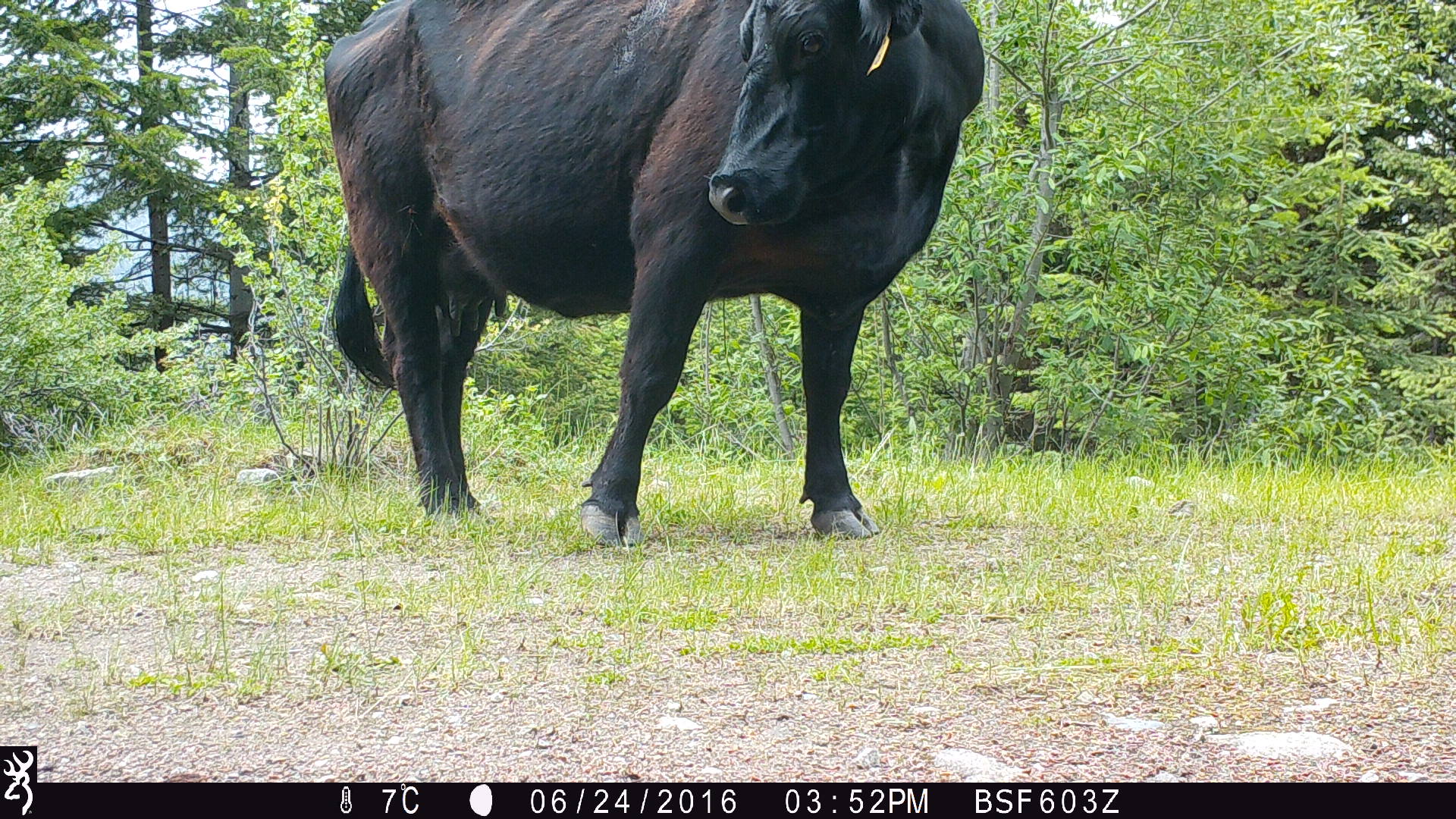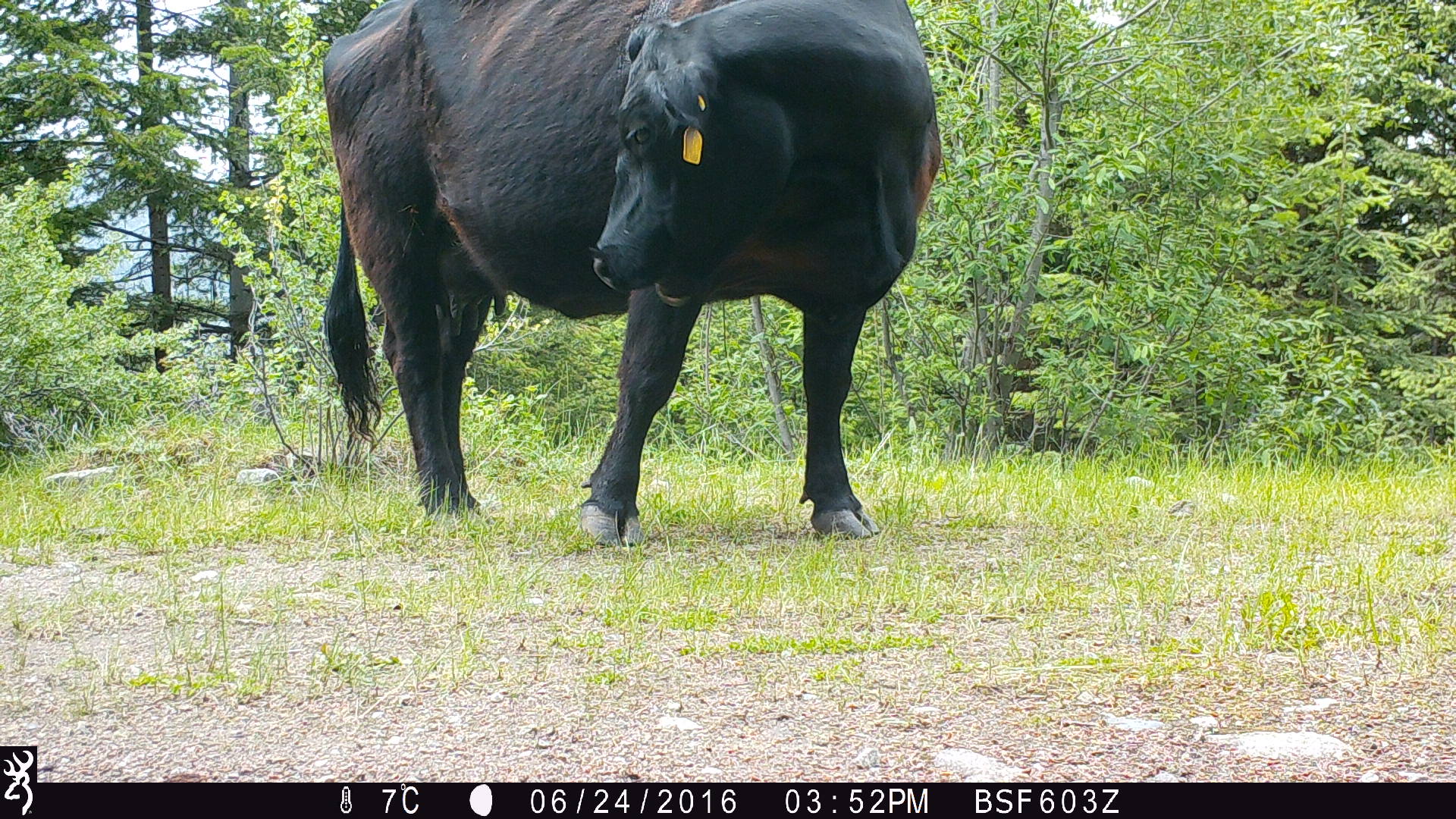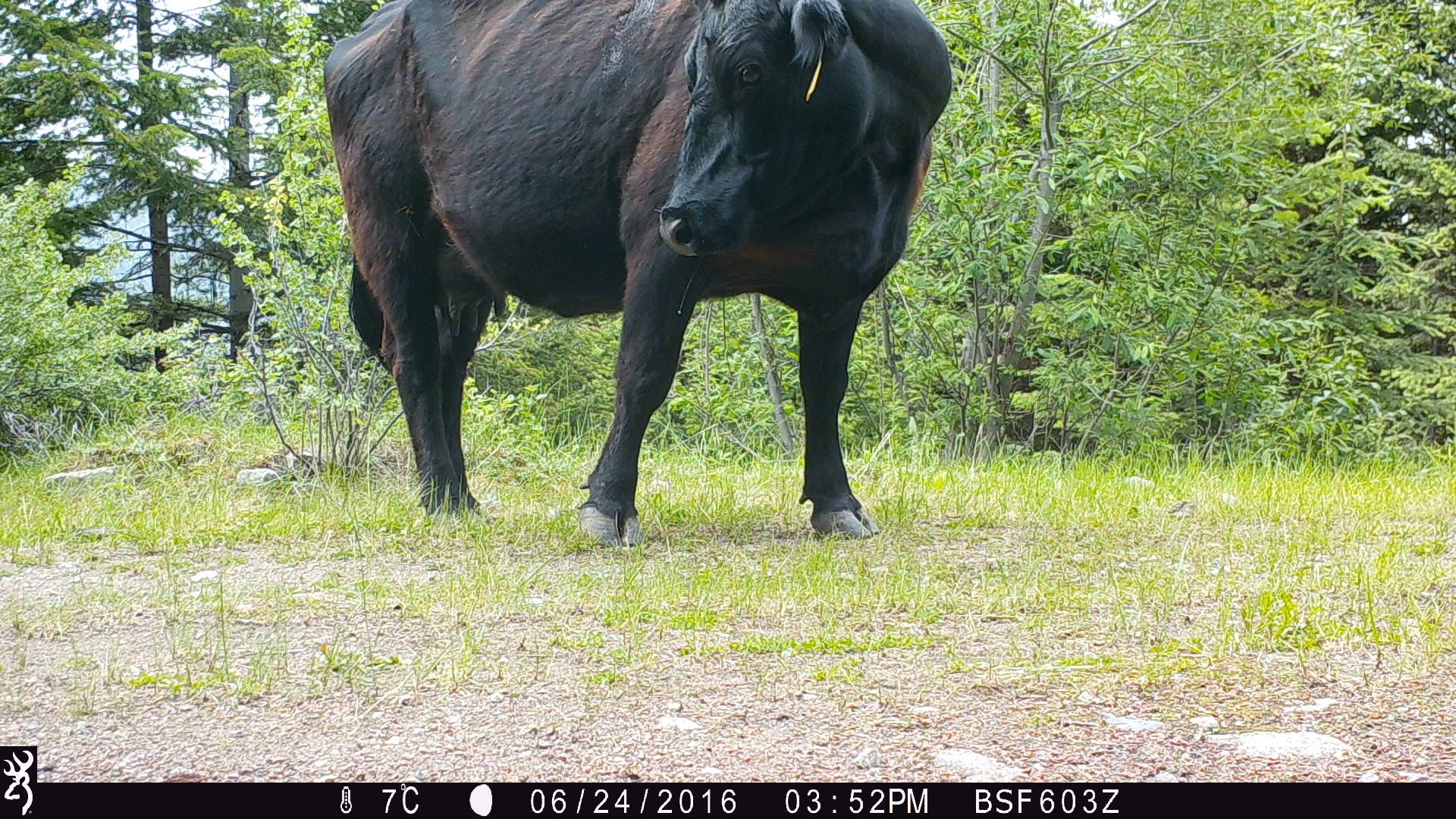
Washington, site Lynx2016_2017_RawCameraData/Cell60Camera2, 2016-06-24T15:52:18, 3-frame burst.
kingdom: Animalia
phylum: Chordata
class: Mammalia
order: Artiodactyla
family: Bovidae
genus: Bos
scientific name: Bos taurus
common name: domestic cattle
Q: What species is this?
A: Domestic cattle (Bos taurus).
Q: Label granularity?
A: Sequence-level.